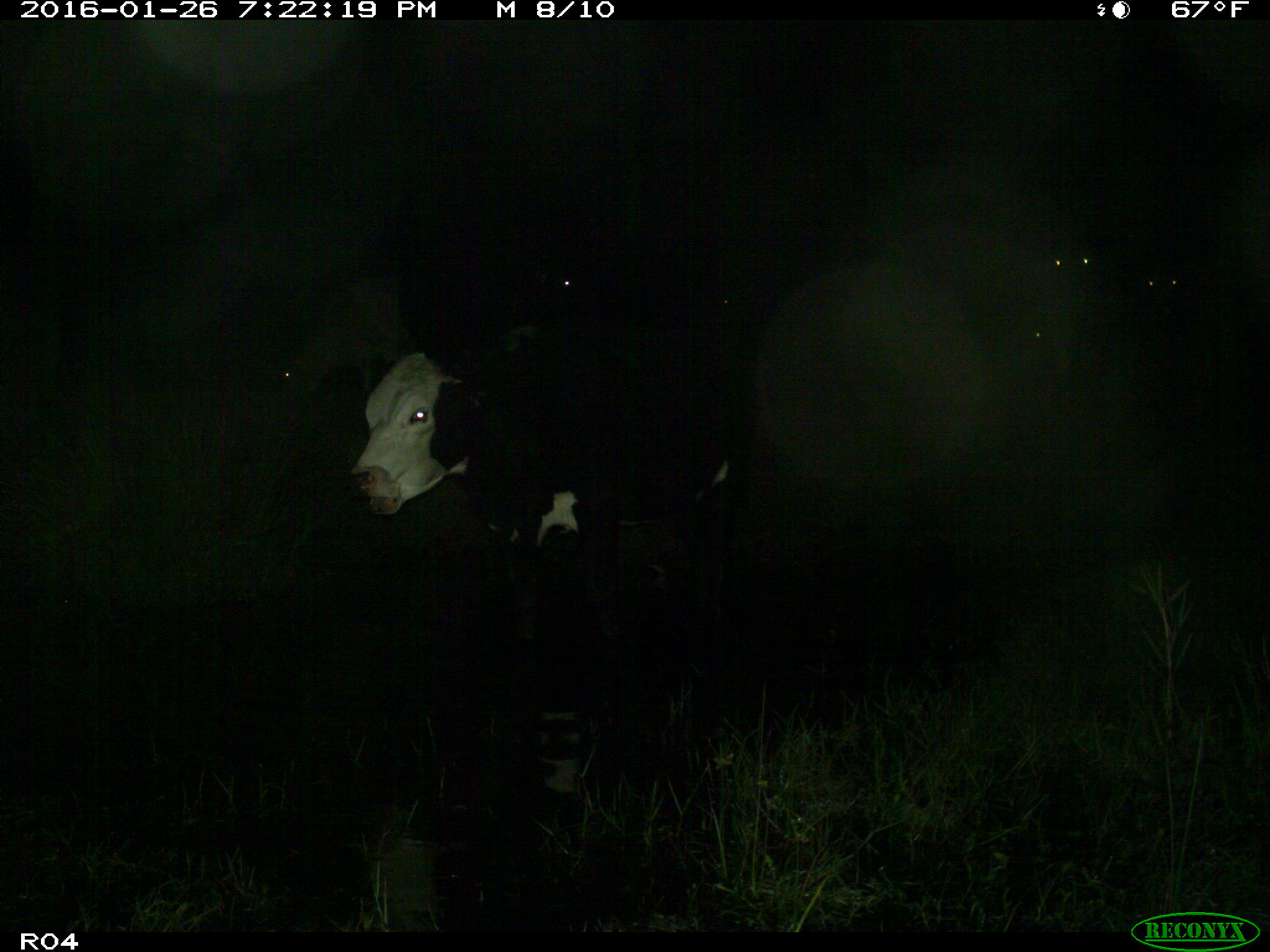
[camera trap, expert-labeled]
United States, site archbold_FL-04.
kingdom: Animalia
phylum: Chordata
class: Mammalia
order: Artiodactyla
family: Bovidae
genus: Bos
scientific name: Bos taurus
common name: domestic cow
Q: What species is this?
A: Bos taurus (domestic cow).